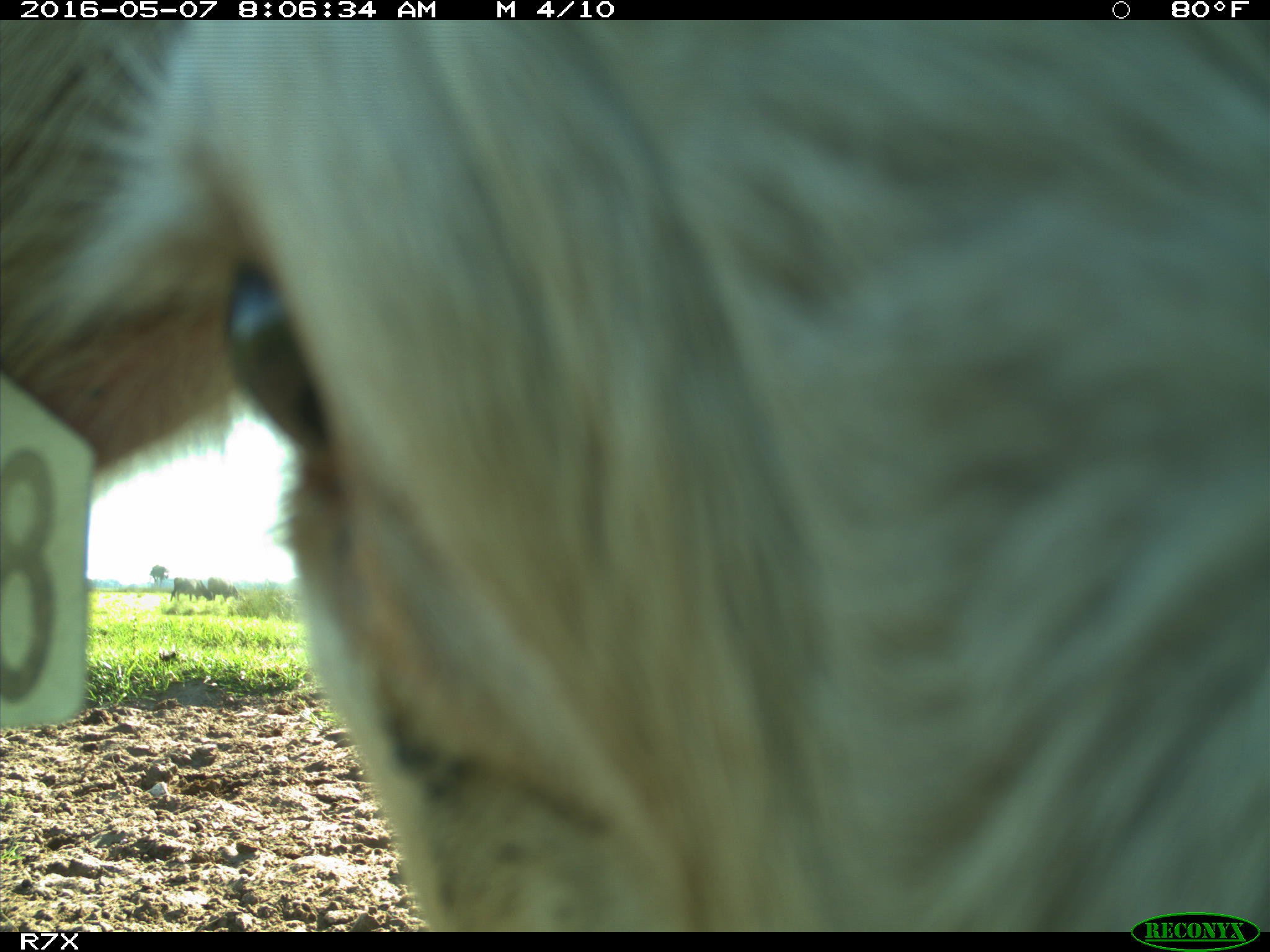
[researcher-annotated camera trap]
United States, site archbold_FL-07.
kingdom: Animalia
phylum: Chordata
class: Mammalia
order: Artiodactyla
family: Bovidae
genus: Bos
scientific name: Bos taurus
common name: domestic cow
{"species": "Bos taurus (domestic cow)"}